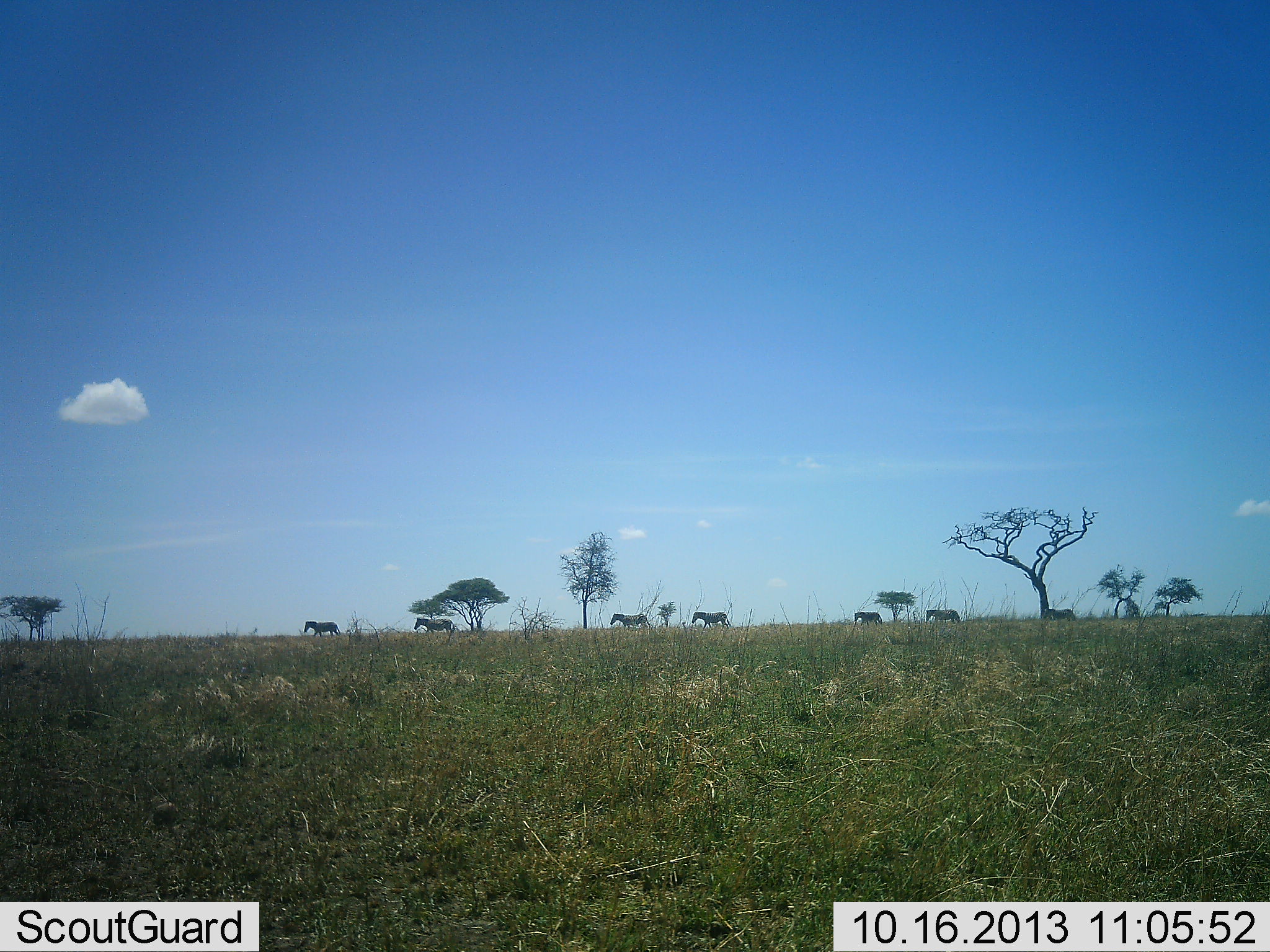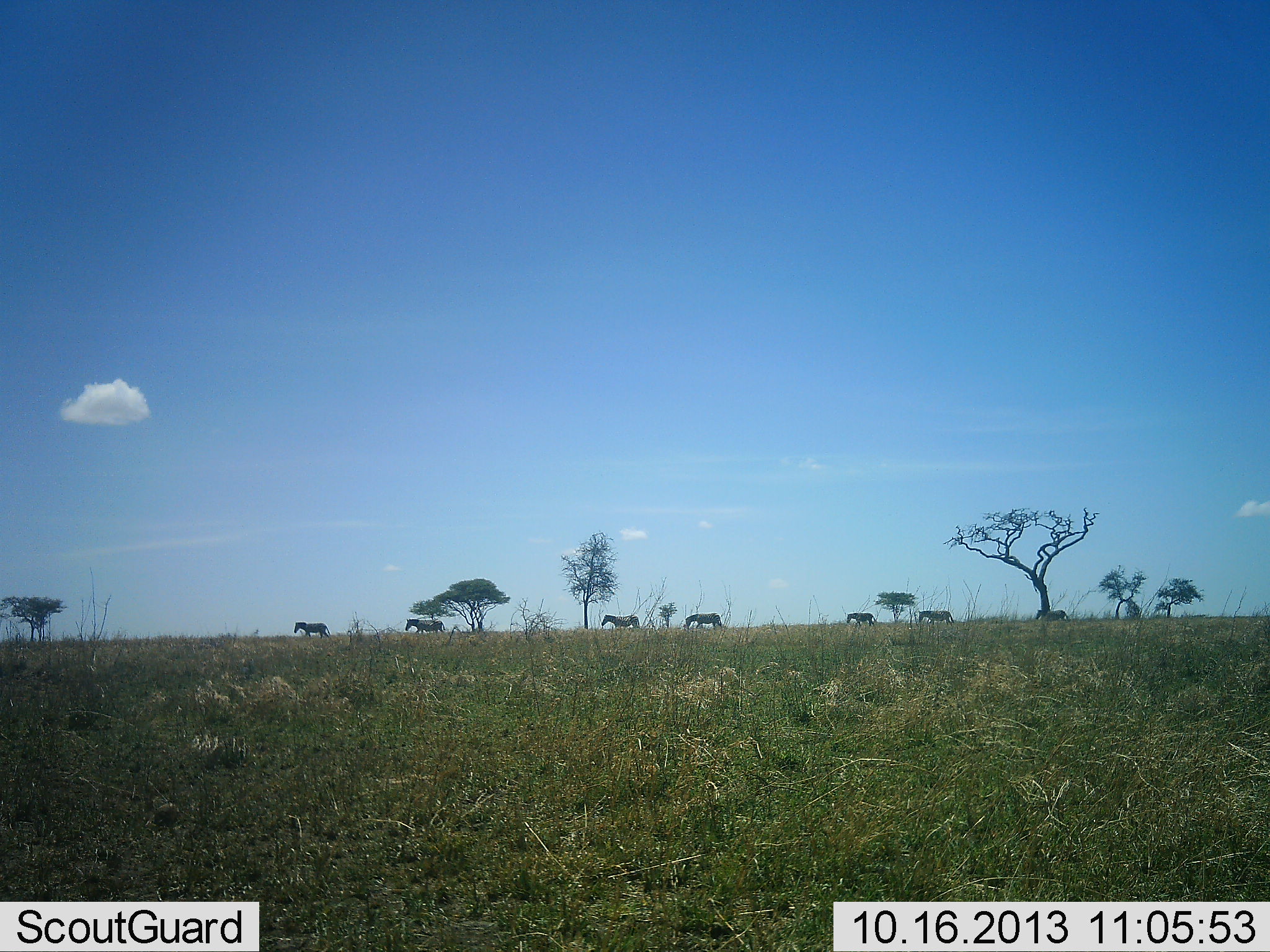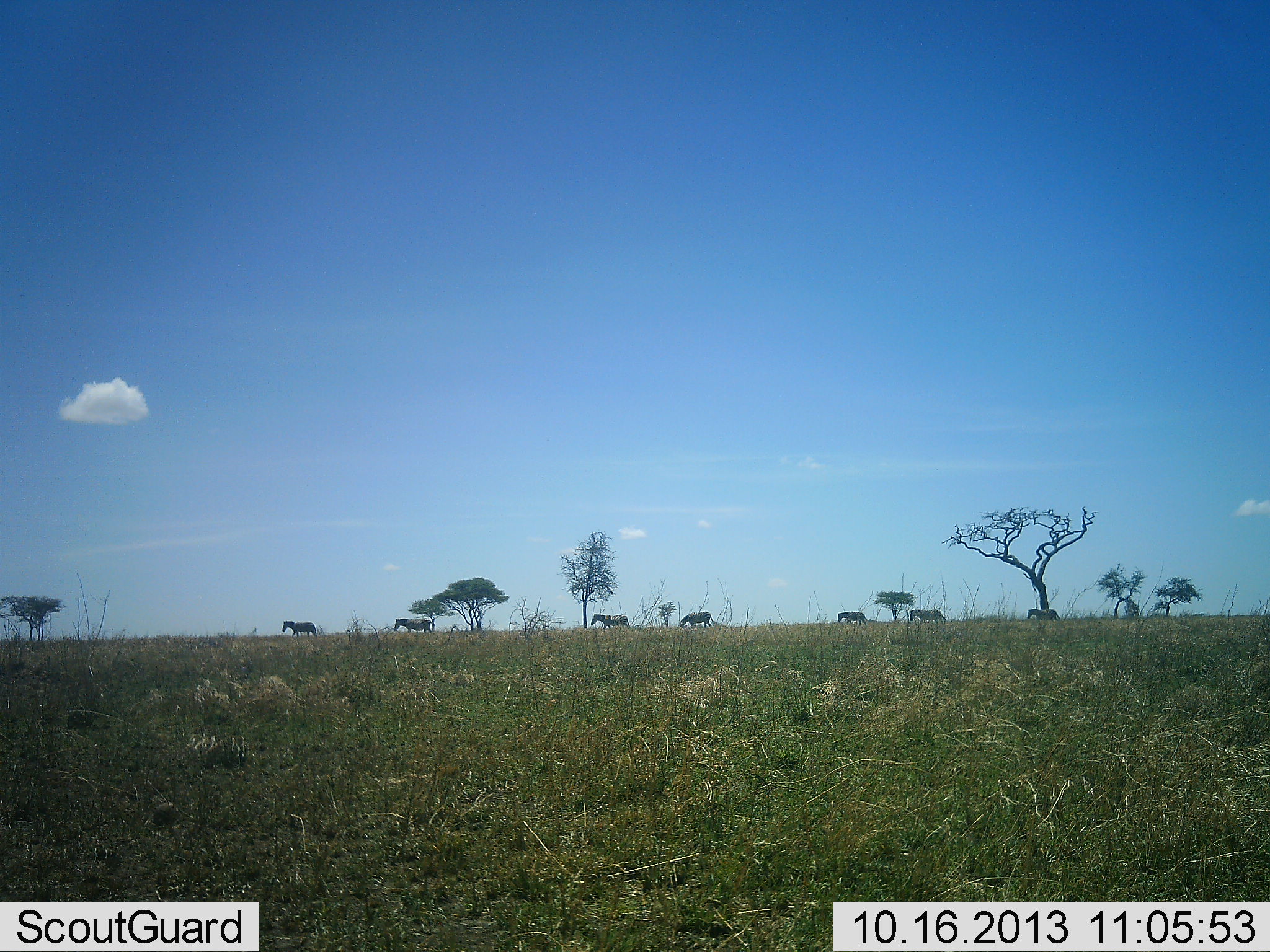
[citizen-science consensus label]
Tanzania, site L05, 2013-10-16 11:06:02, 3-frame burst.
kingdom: Animalia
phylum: Chordata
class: Mammalia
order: Perissodactyla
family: Equidae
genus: Equus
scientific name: Equus quagga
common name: plains zebra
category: zebra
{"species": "zebra (plains zebra) (Equus quagga)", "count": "7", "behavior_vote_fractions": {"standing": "0%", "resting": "0%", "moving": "93%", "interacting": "0%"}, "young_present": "0%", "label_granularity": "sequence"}